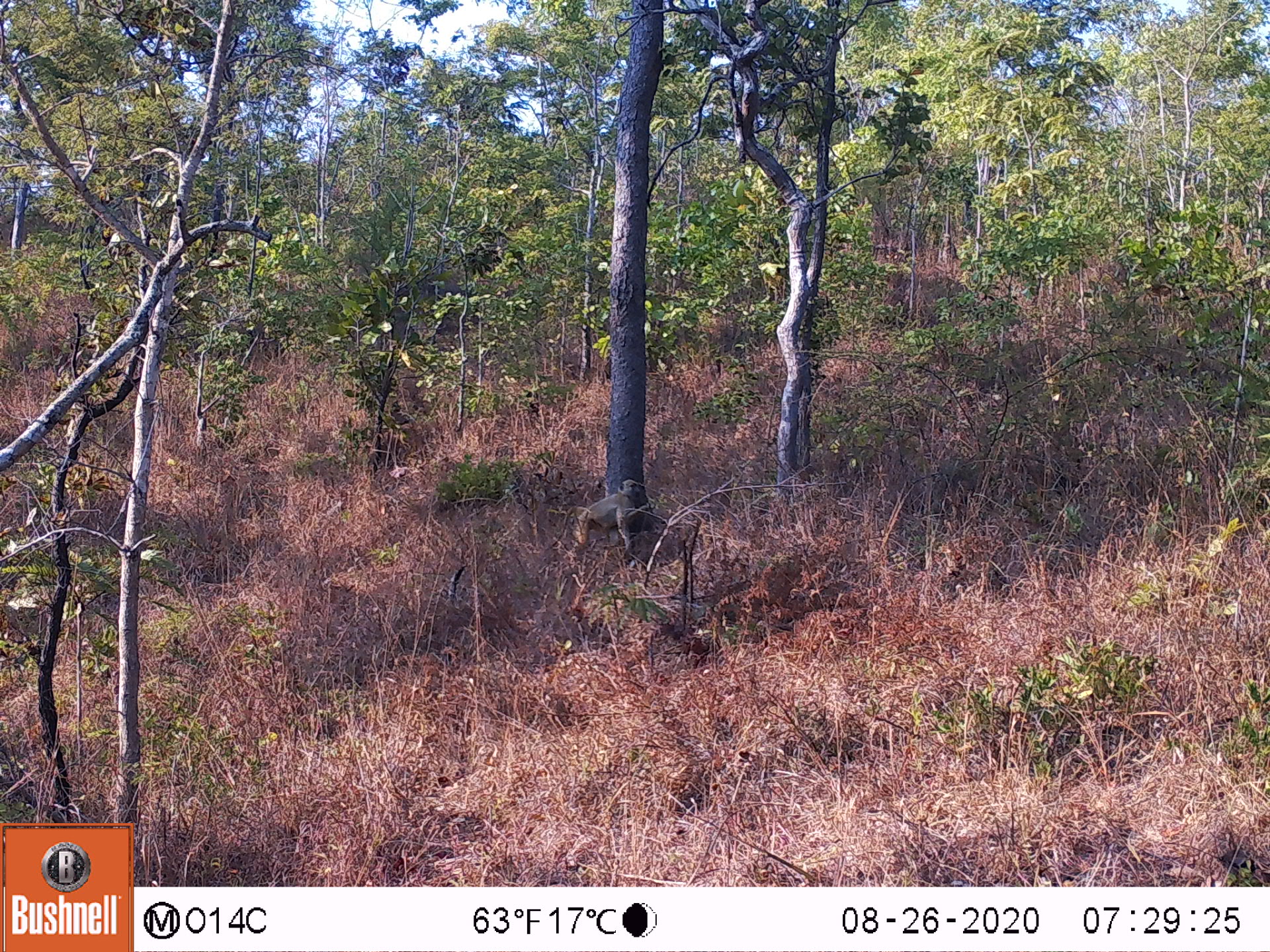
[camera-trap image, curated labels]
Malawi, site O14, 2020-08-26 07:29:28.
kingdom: Animalia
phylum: Chordata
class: Mammalia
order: Primates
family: Cercopithecidae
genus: Papio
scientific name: Papio cynocephalus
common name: yellow baboon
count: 1